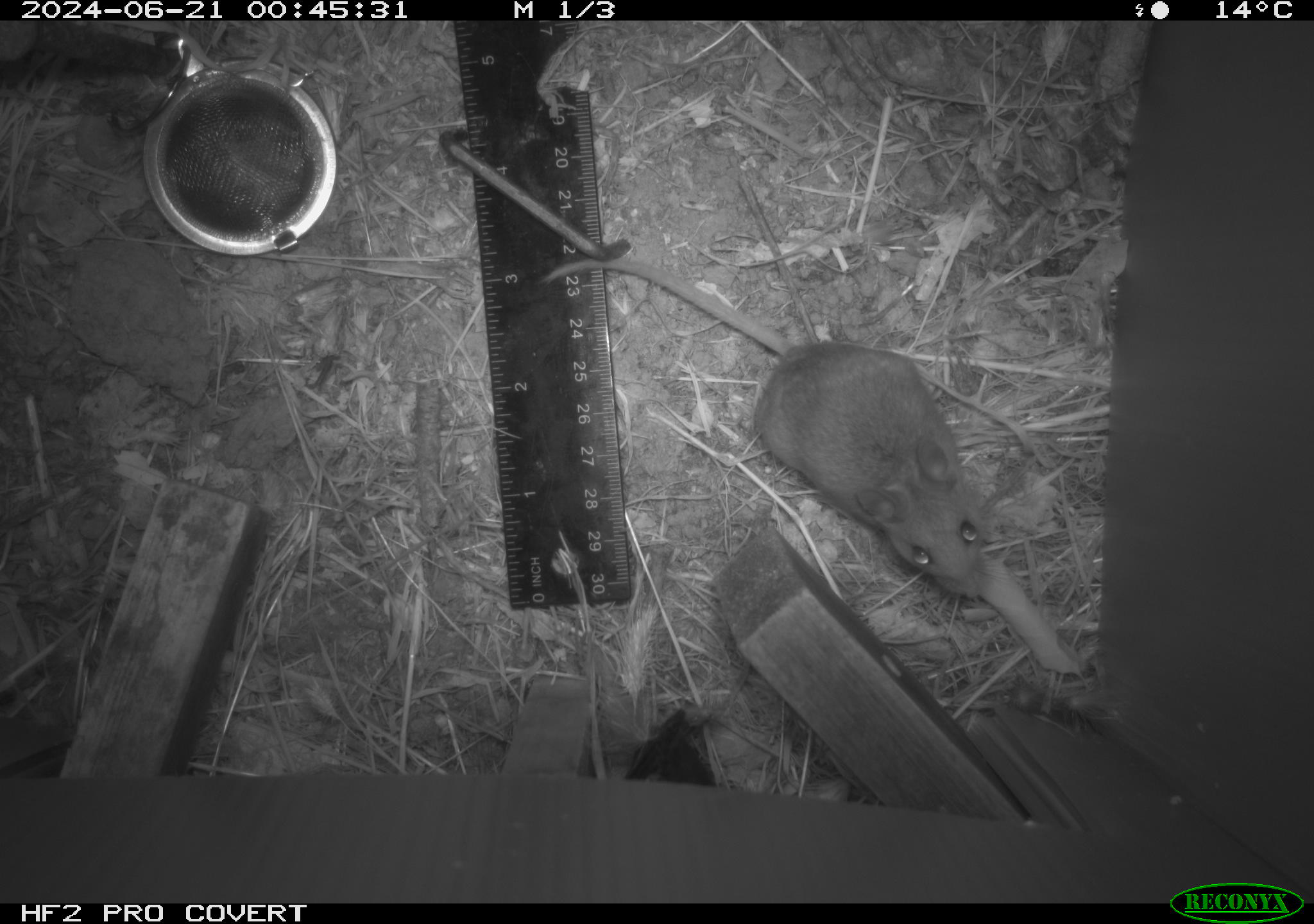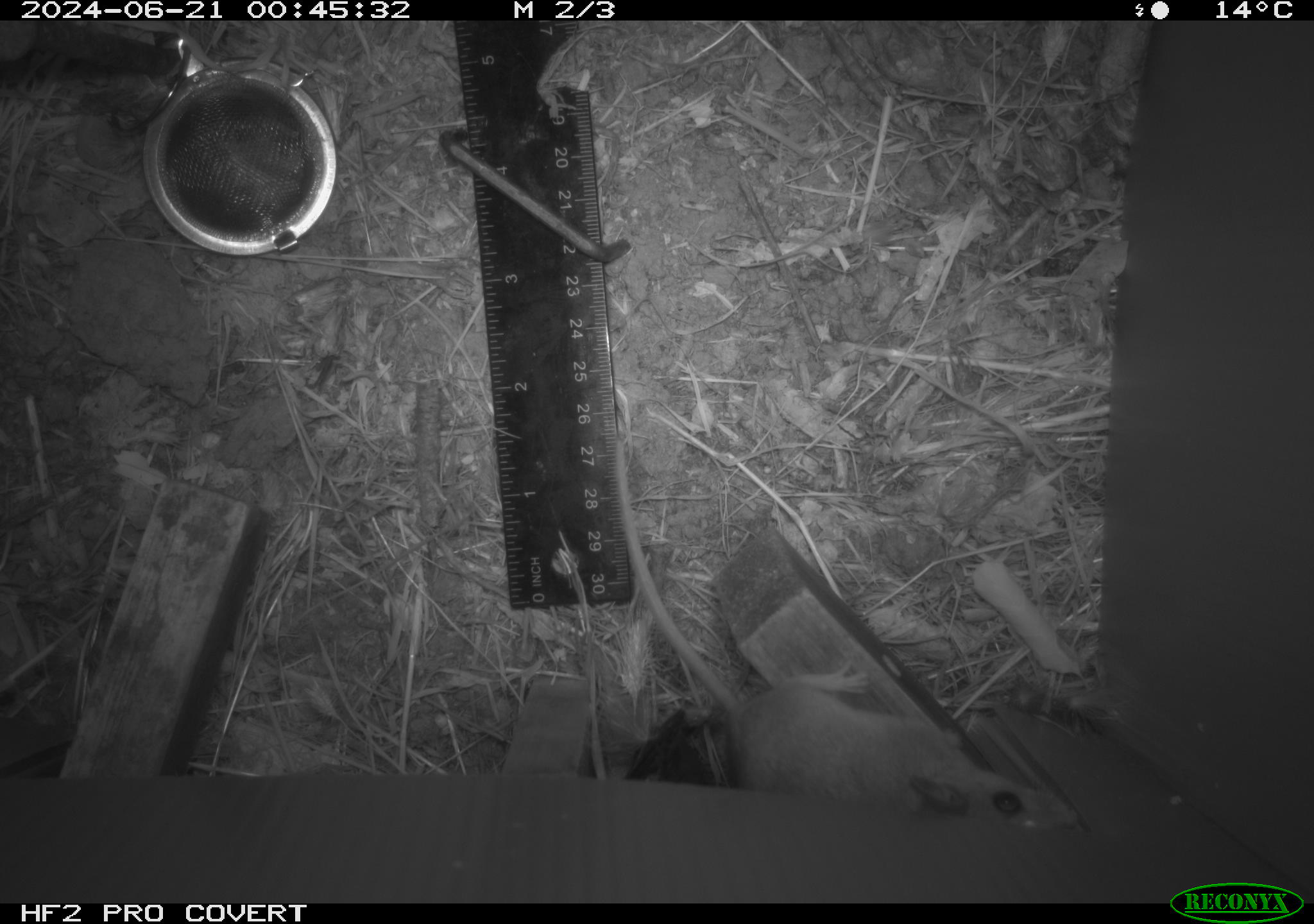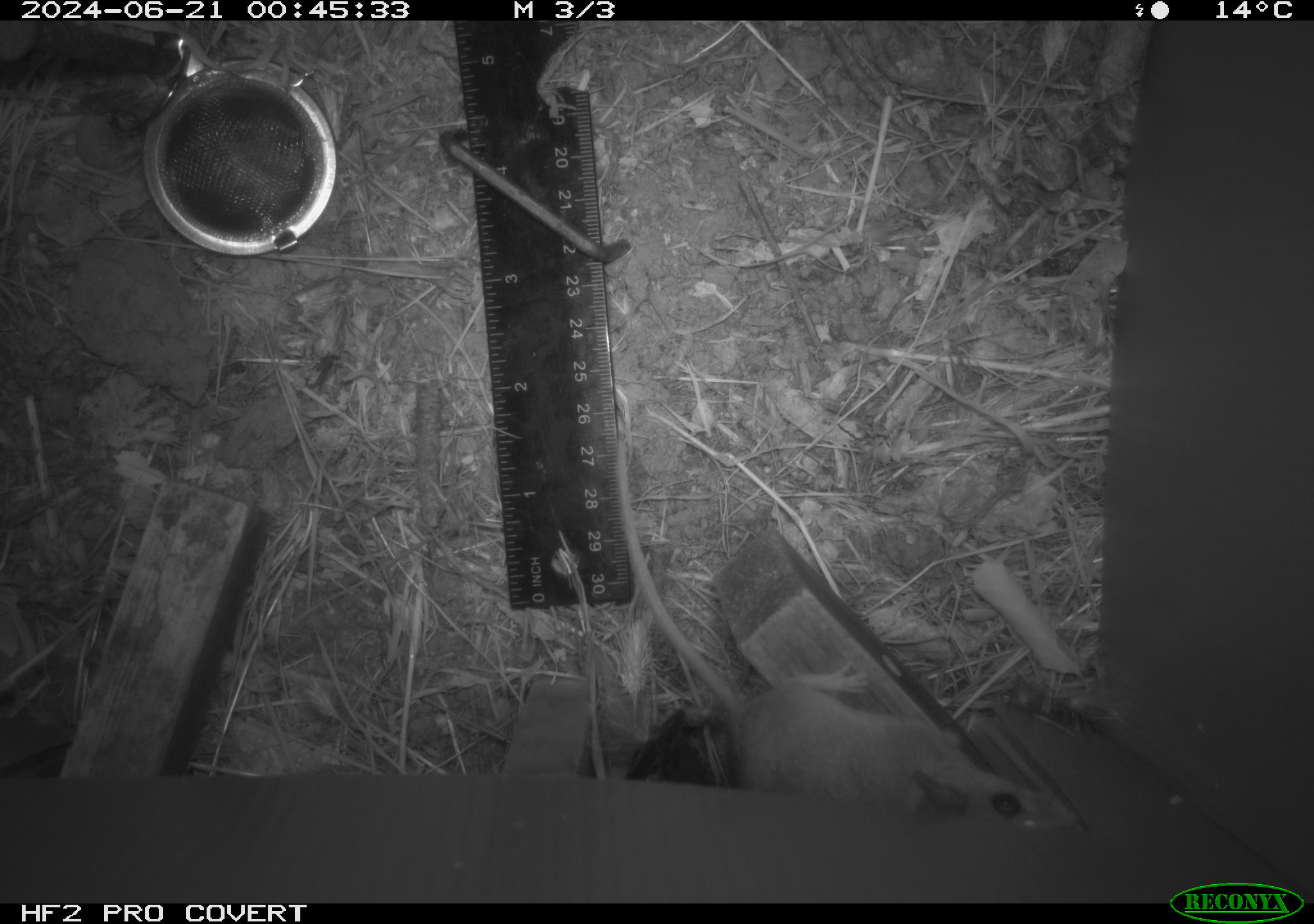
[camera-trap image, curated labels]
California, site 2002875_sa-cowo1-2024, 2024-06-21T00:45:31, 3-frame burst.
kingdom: Animalia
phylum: Chordata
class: Mammalia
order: Rodentia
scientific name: Rodentia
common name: mouse species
Mouse species (Rodentia).